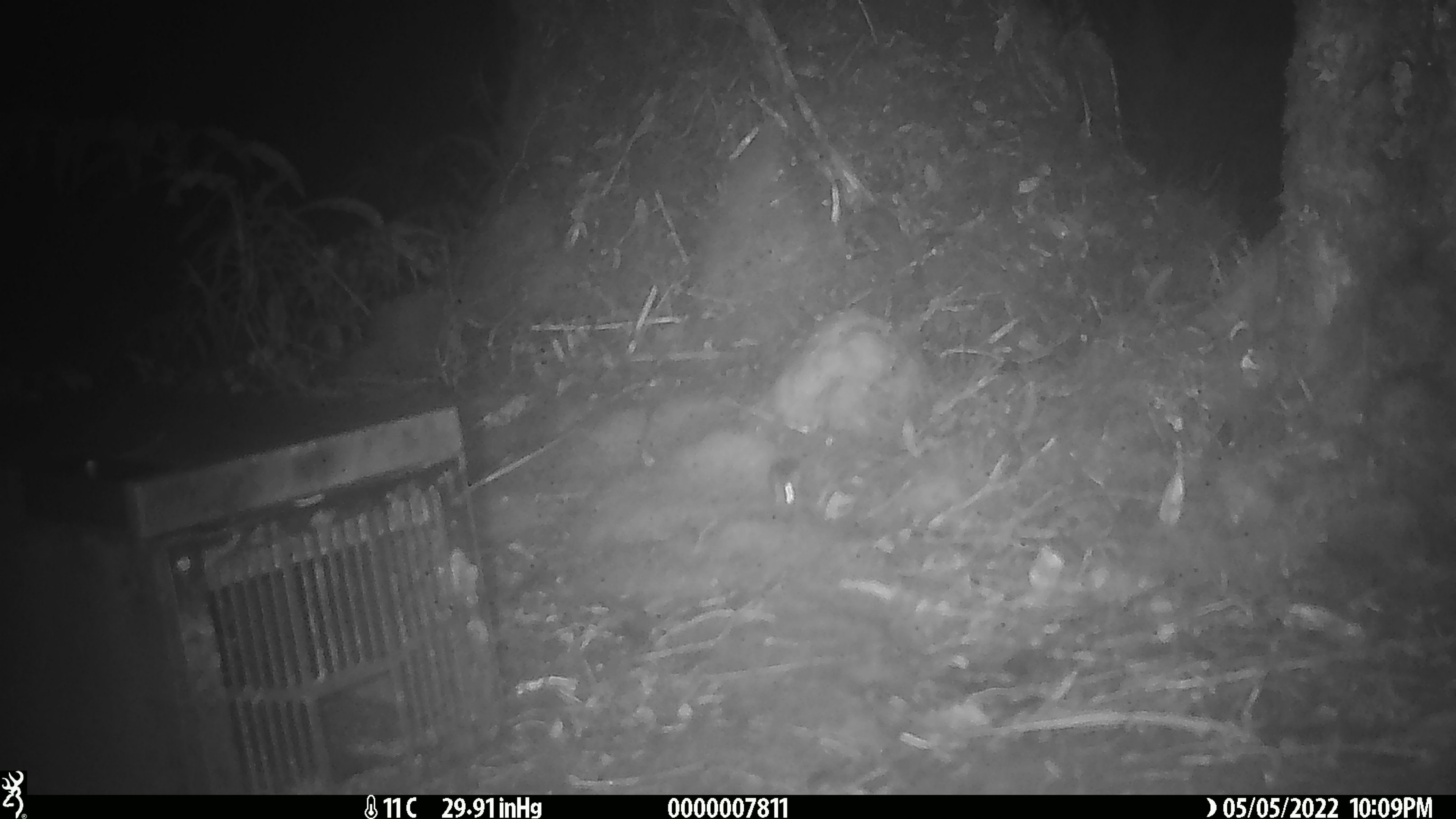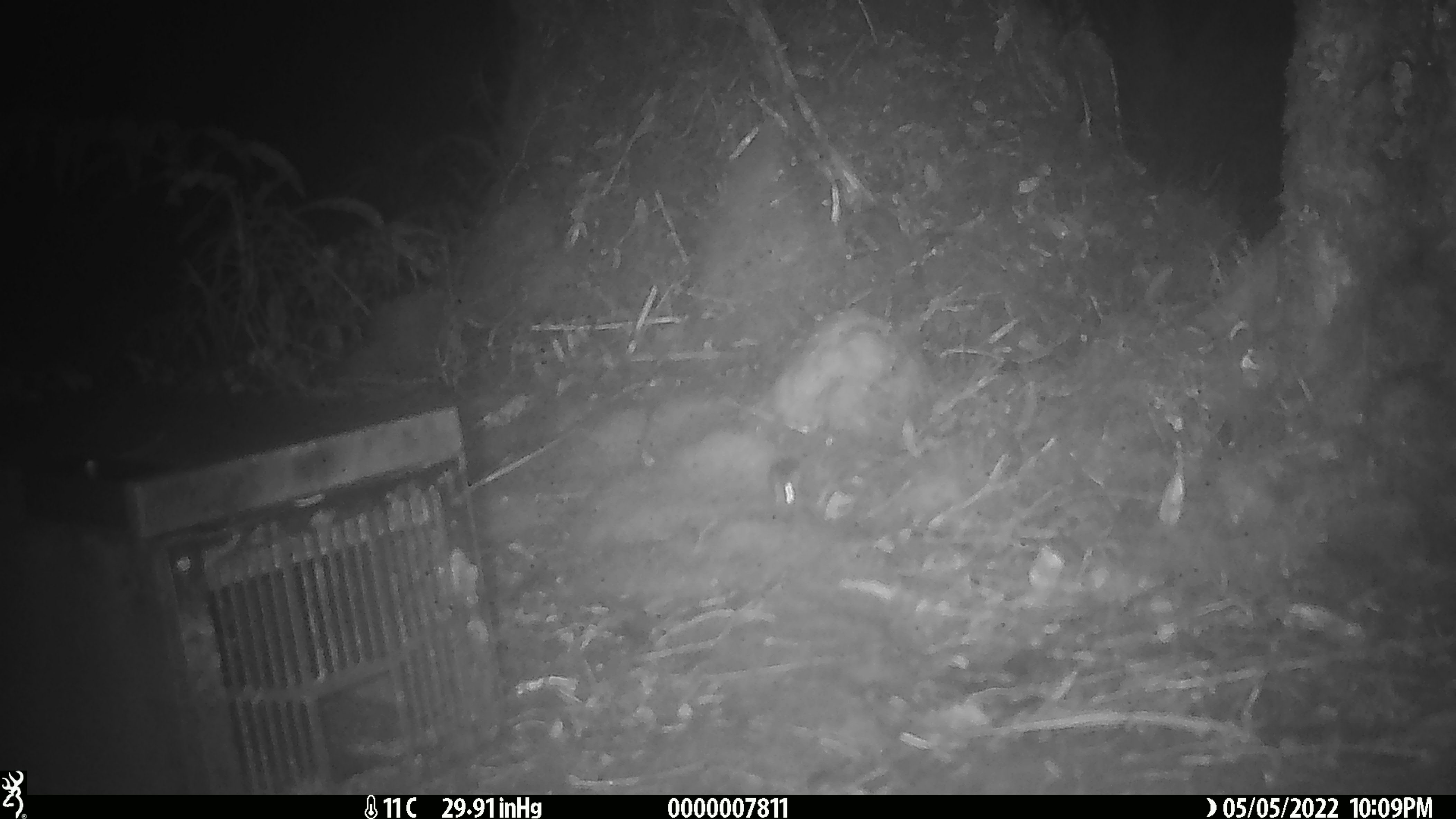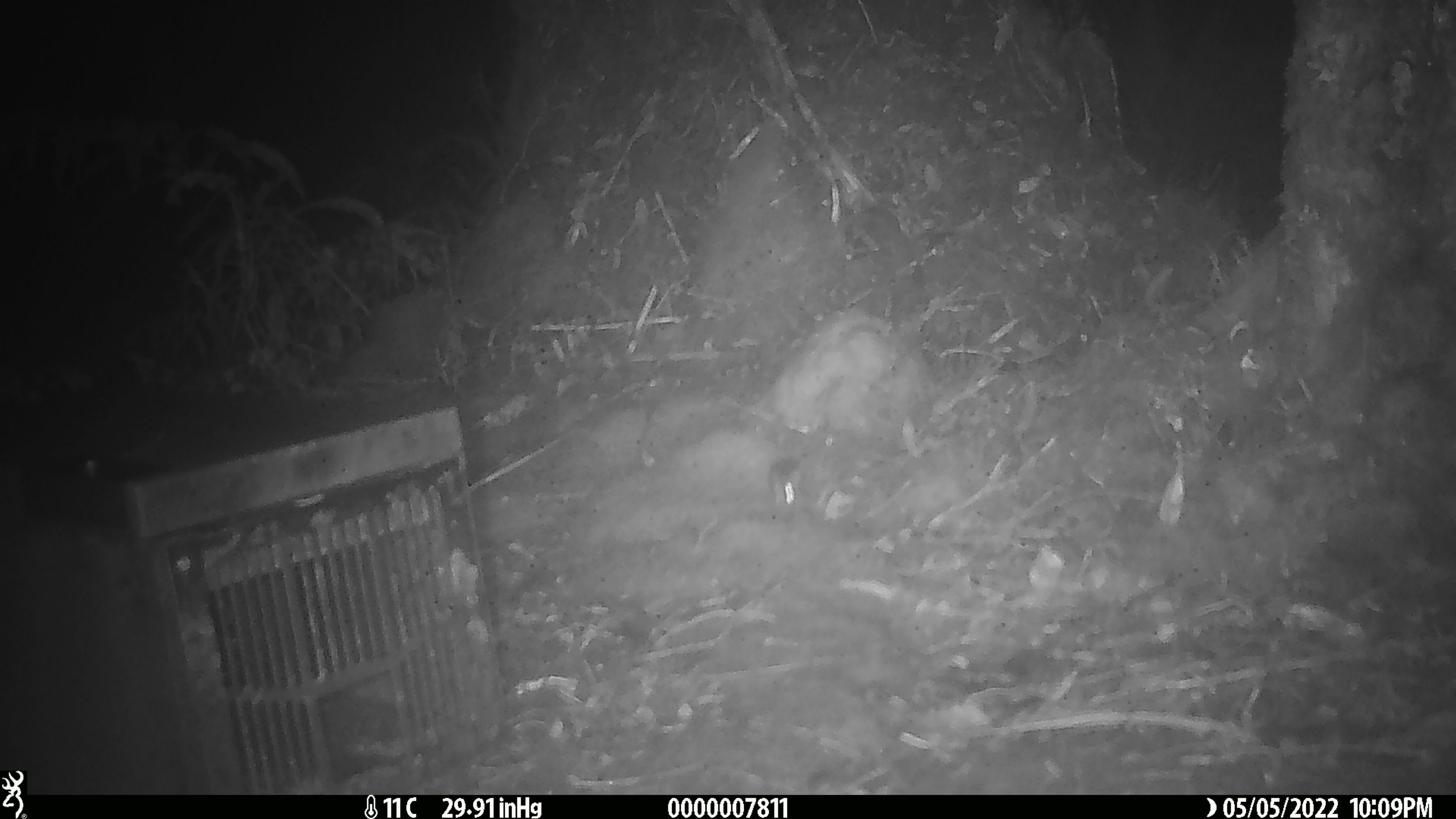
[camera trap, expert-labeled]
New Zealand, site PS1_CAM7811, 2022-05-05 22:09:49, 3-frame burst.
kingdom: Animalia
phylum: Chordata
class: Mammalia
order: Rodentia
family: Muridae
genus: Mus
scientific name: Mus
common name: mouse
Mouse (Mus).